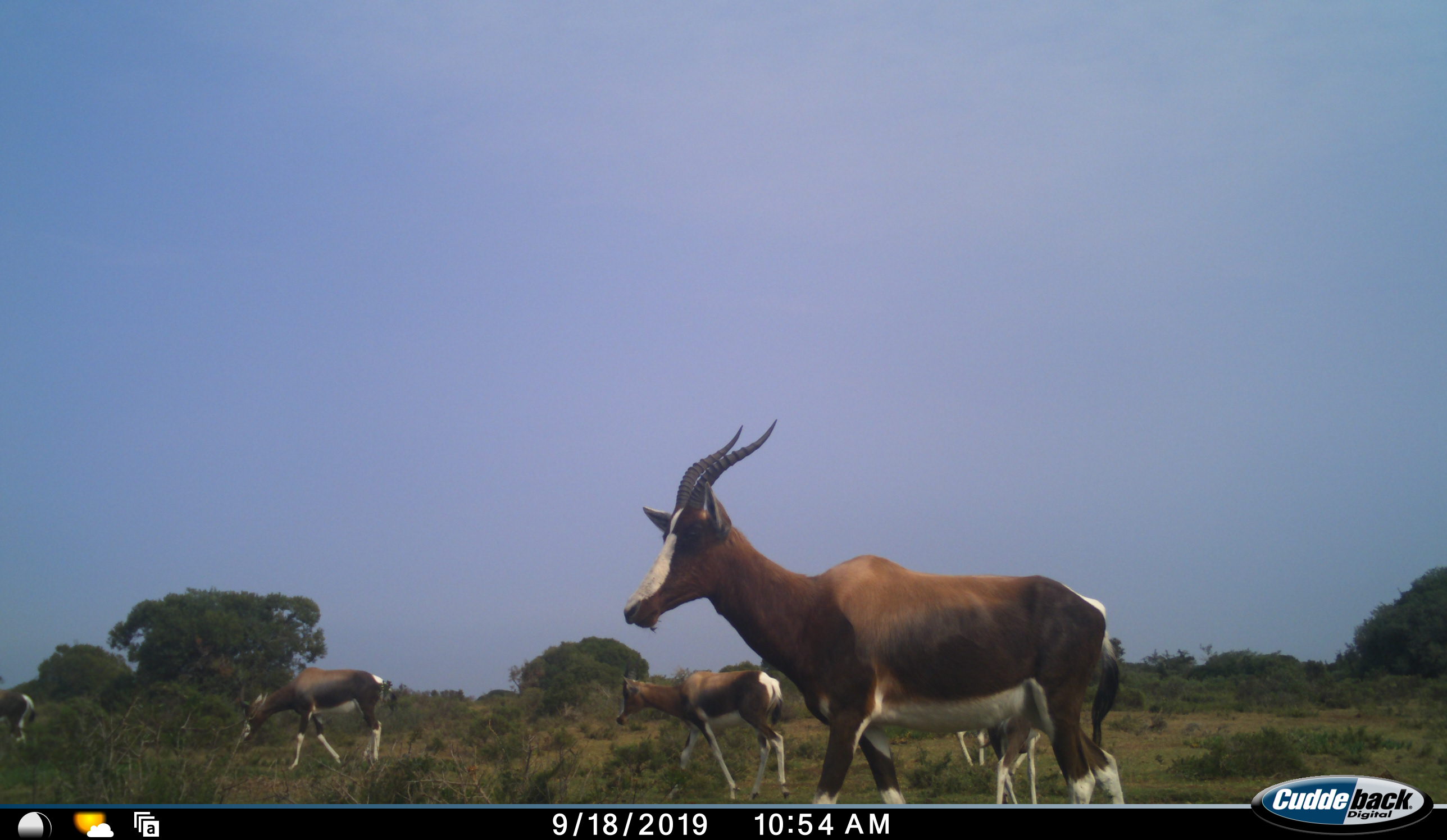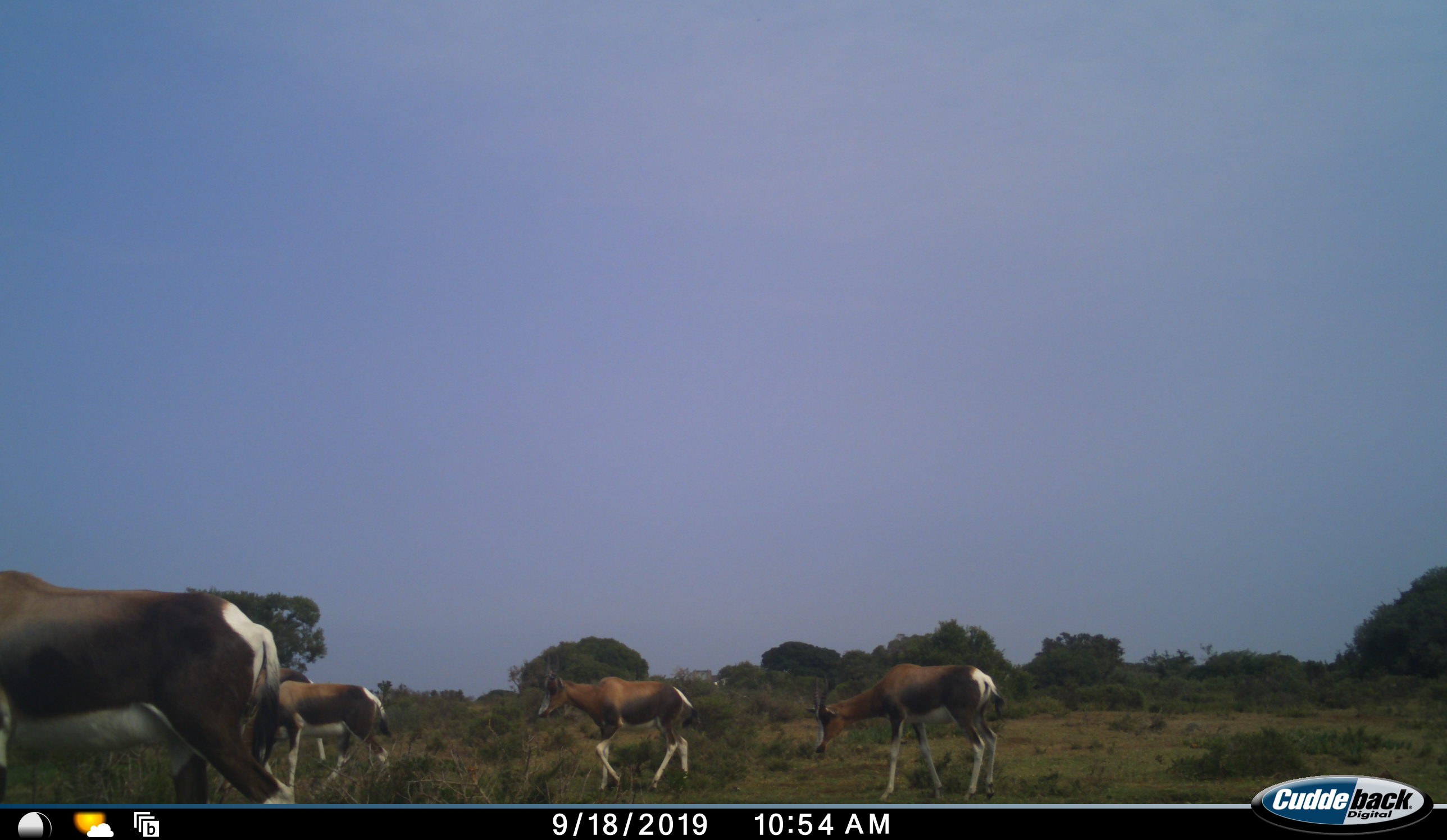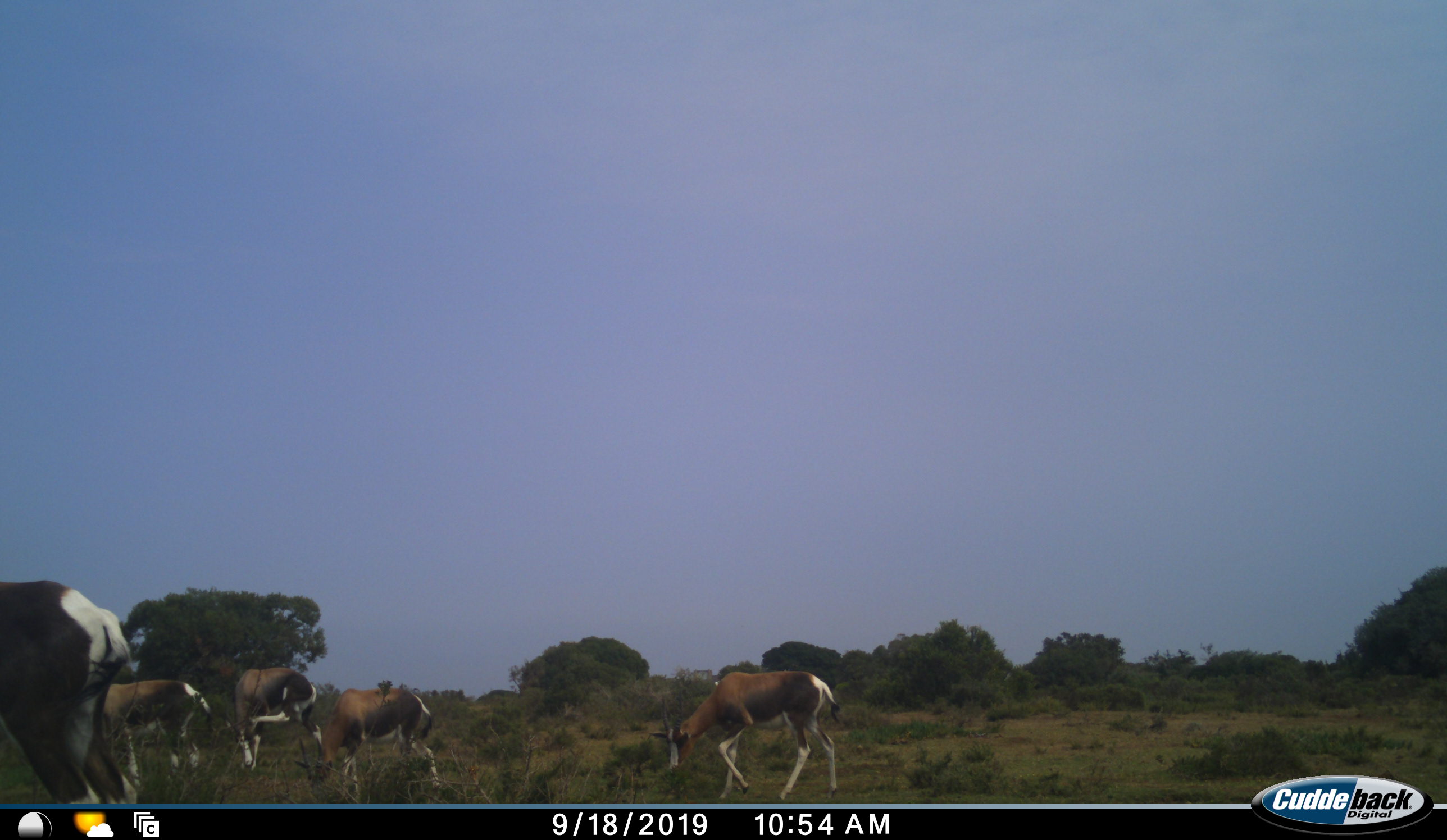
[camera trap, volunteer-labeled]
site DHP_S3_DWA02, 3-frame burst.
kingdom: Animalia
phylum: Chordata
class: Mammalia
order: Artiodactyla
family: Bovidae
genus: Damaliscus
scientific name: Damaliscus pygargus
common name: bontebok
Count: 6.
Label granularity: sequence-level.